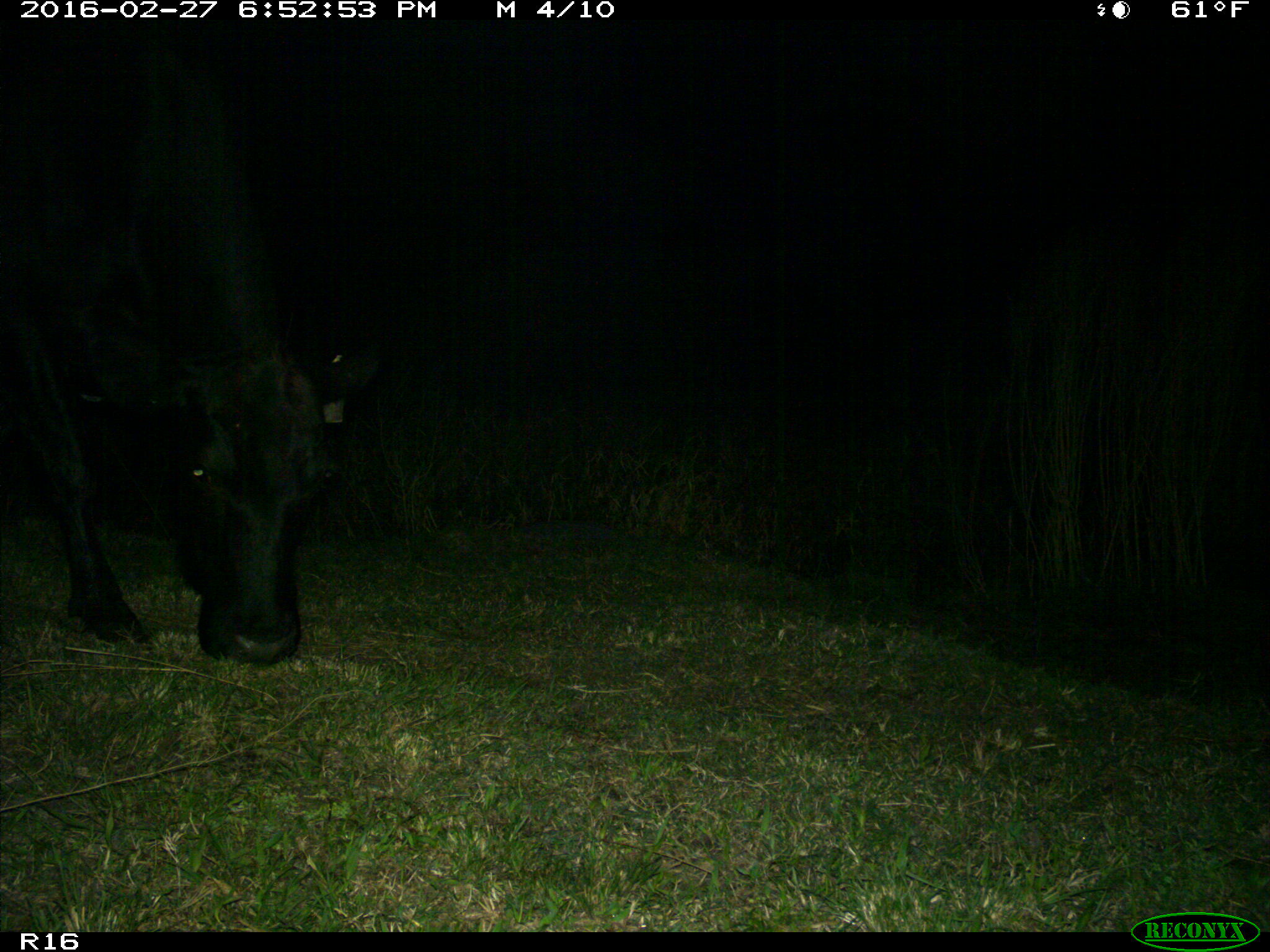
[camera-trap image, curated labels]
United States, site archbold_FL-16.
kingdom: Animalia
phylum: Chordata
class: Mammalia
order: Artiodactyla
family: Bovidae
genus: Bos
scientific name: Bos taurus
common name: domestic cow